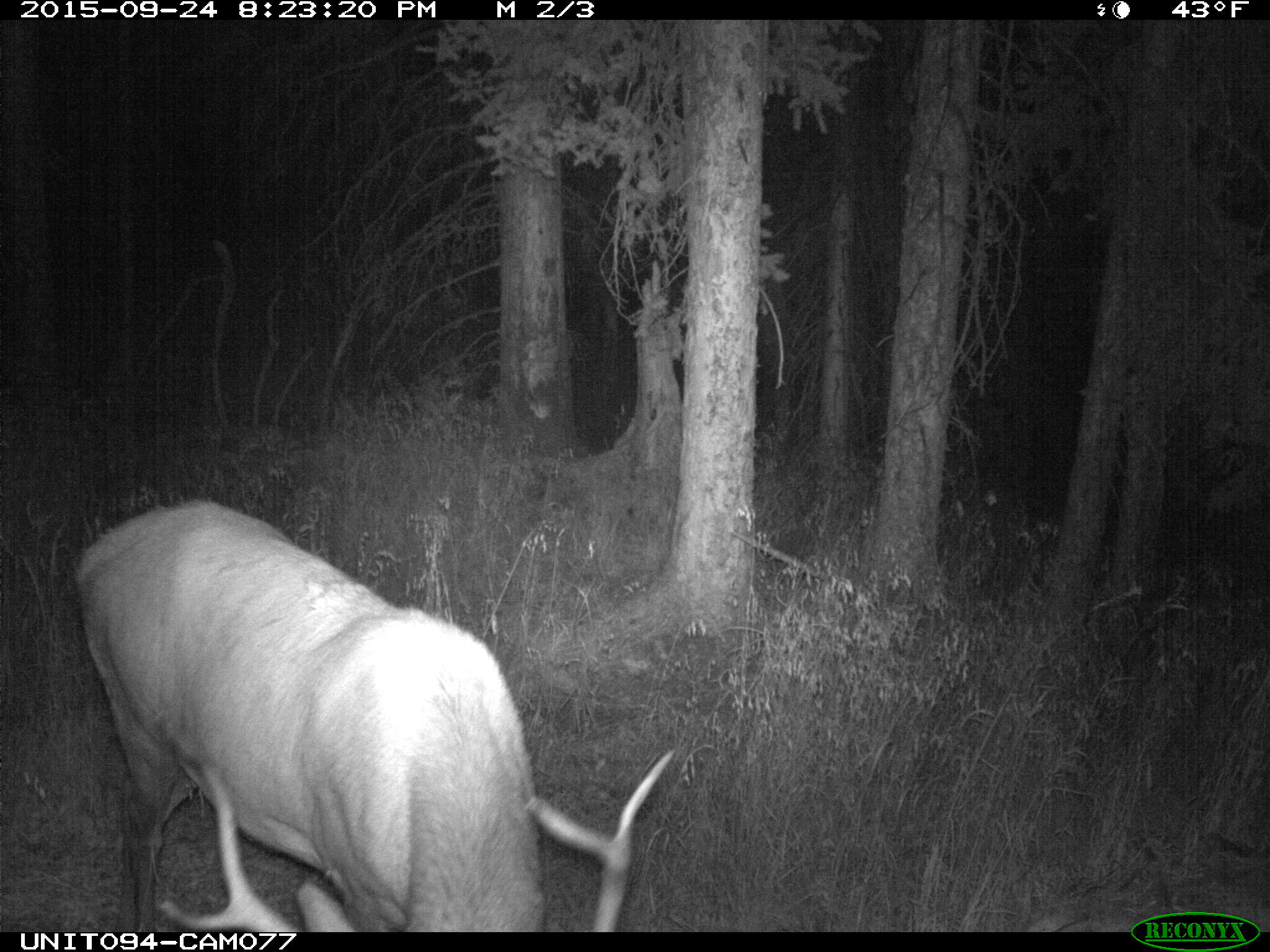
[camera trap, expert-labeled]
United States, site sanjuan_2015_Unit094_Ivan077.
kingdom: Animalia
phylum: Chordata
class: Mammalia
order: Artiodactyla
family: Cervidae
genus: Cervus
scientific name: Cervus elaphus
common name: red deer